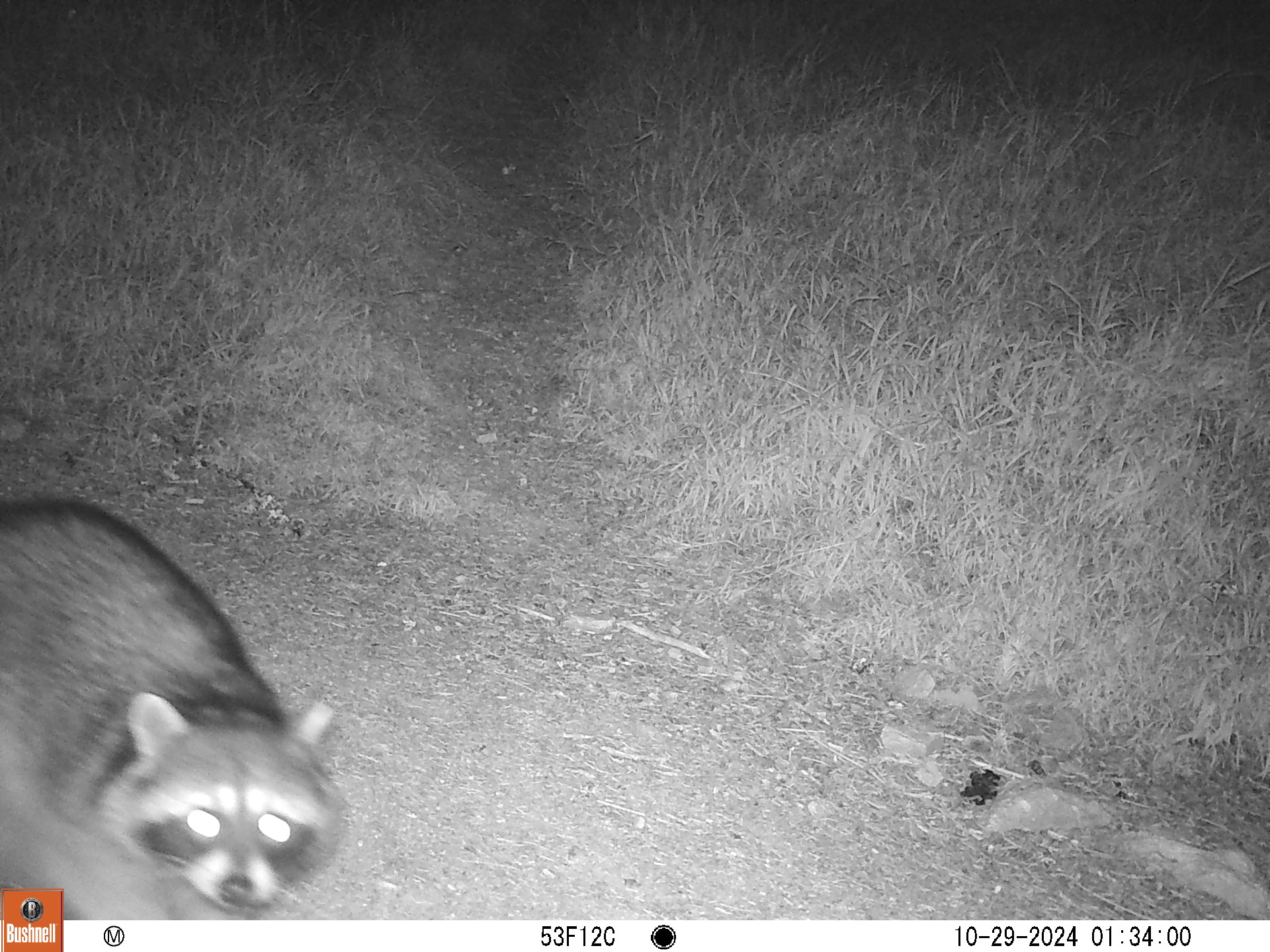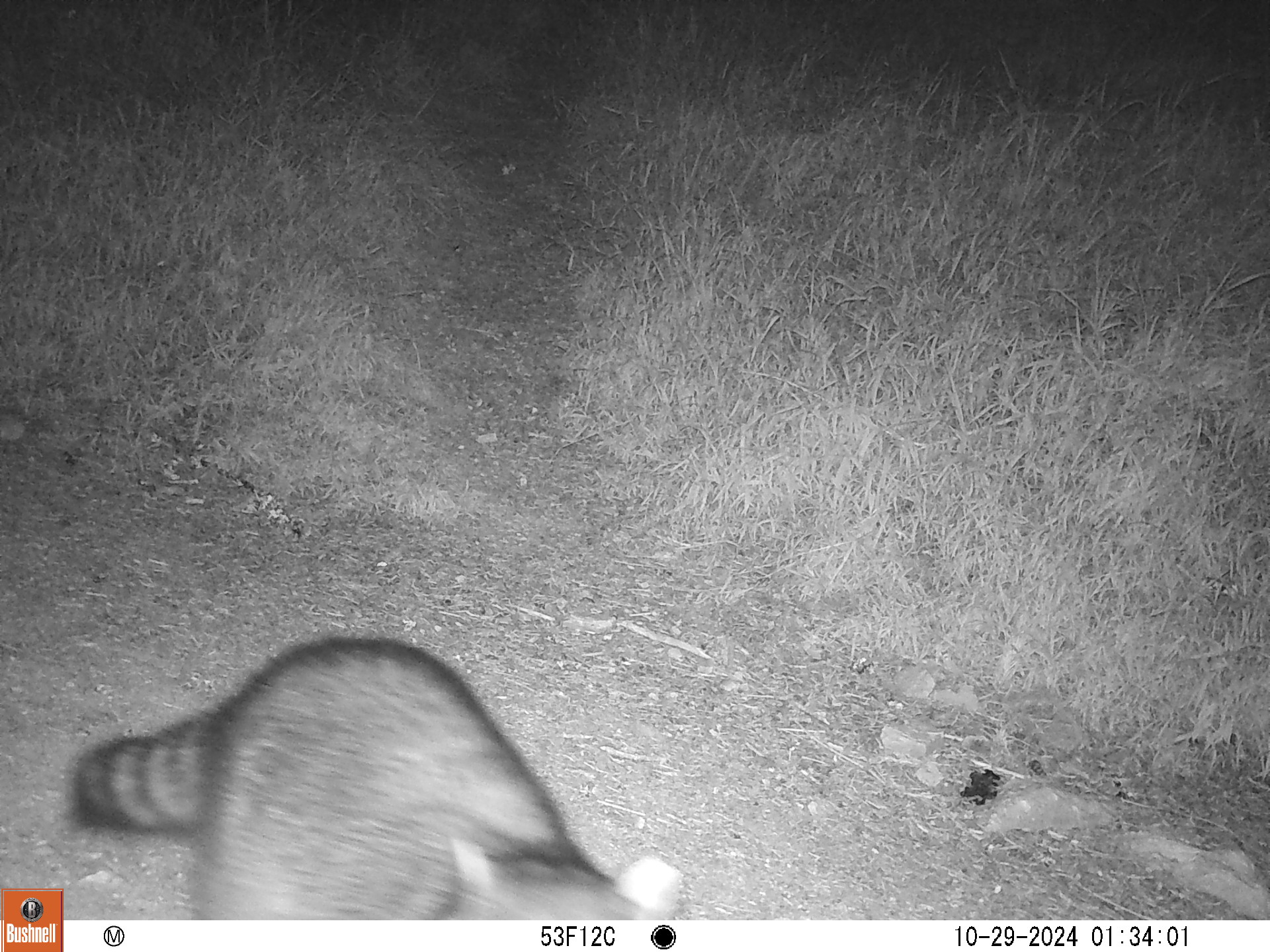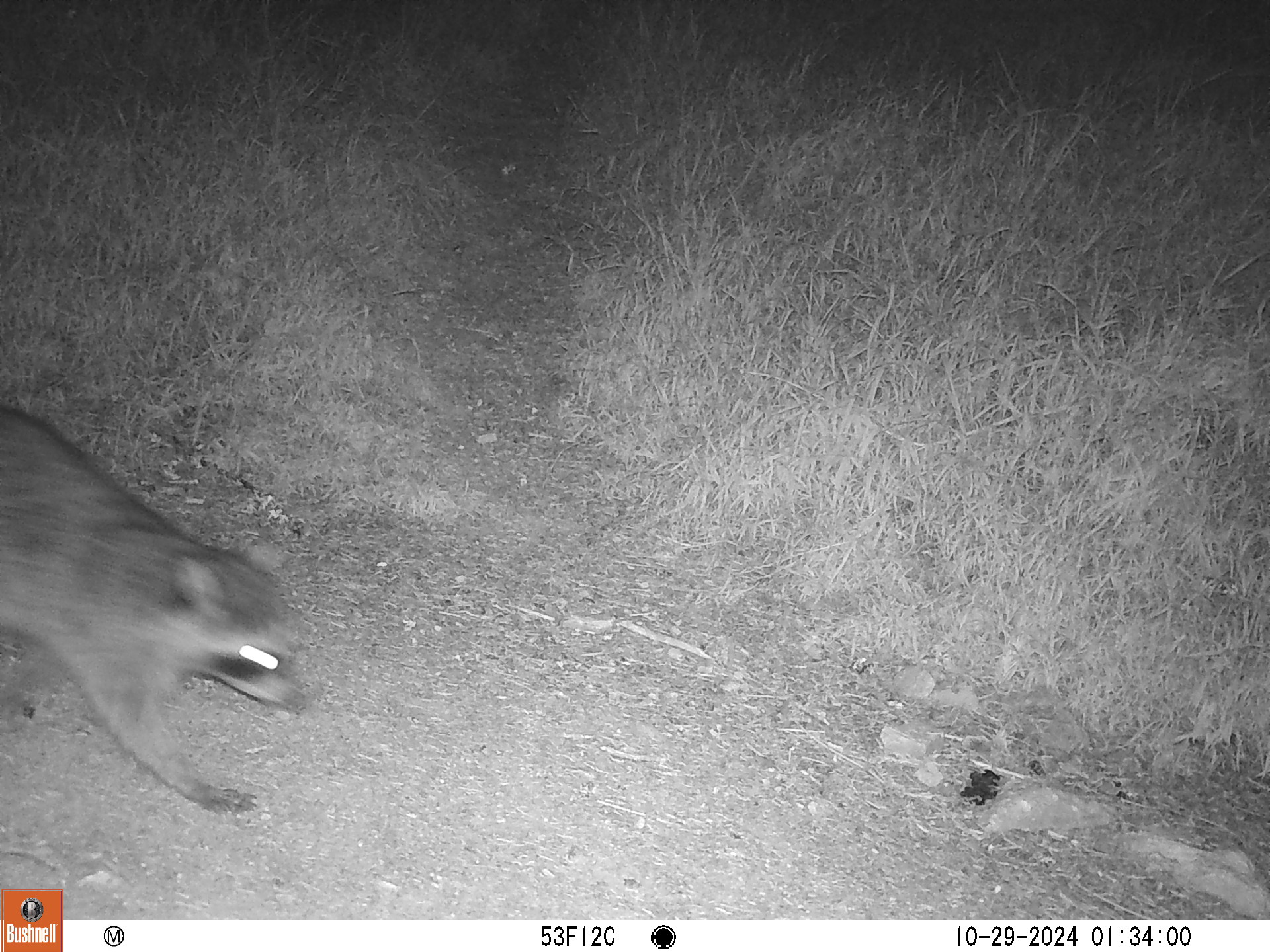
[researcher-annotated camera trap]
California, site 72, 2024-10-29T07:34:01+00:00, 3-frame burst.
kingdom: Animalia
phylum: Chordata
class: Mammalia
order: Carnivora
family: Procyonidae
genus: Procyon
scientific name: Procyon lotor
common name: raccoon